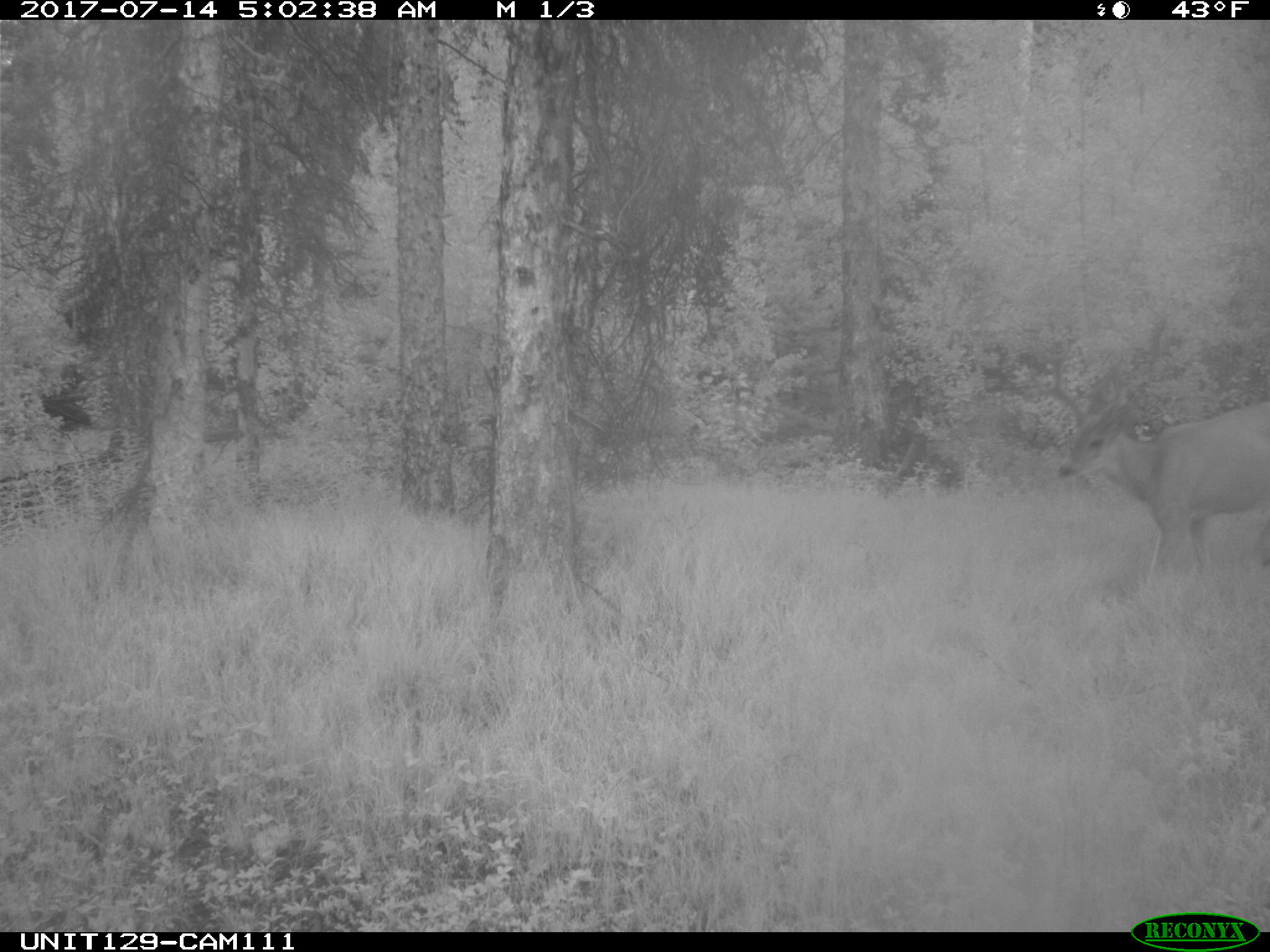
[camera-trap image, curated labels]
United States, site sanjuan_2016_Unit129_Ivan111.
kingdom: Animalia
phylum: Chordata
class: Mammalia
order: Artiodactyla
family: Cervidae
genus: Odocoileus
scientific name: Odocoileus hemionus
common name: mule deer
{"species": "Odocoileus hemionus (mule deer)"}